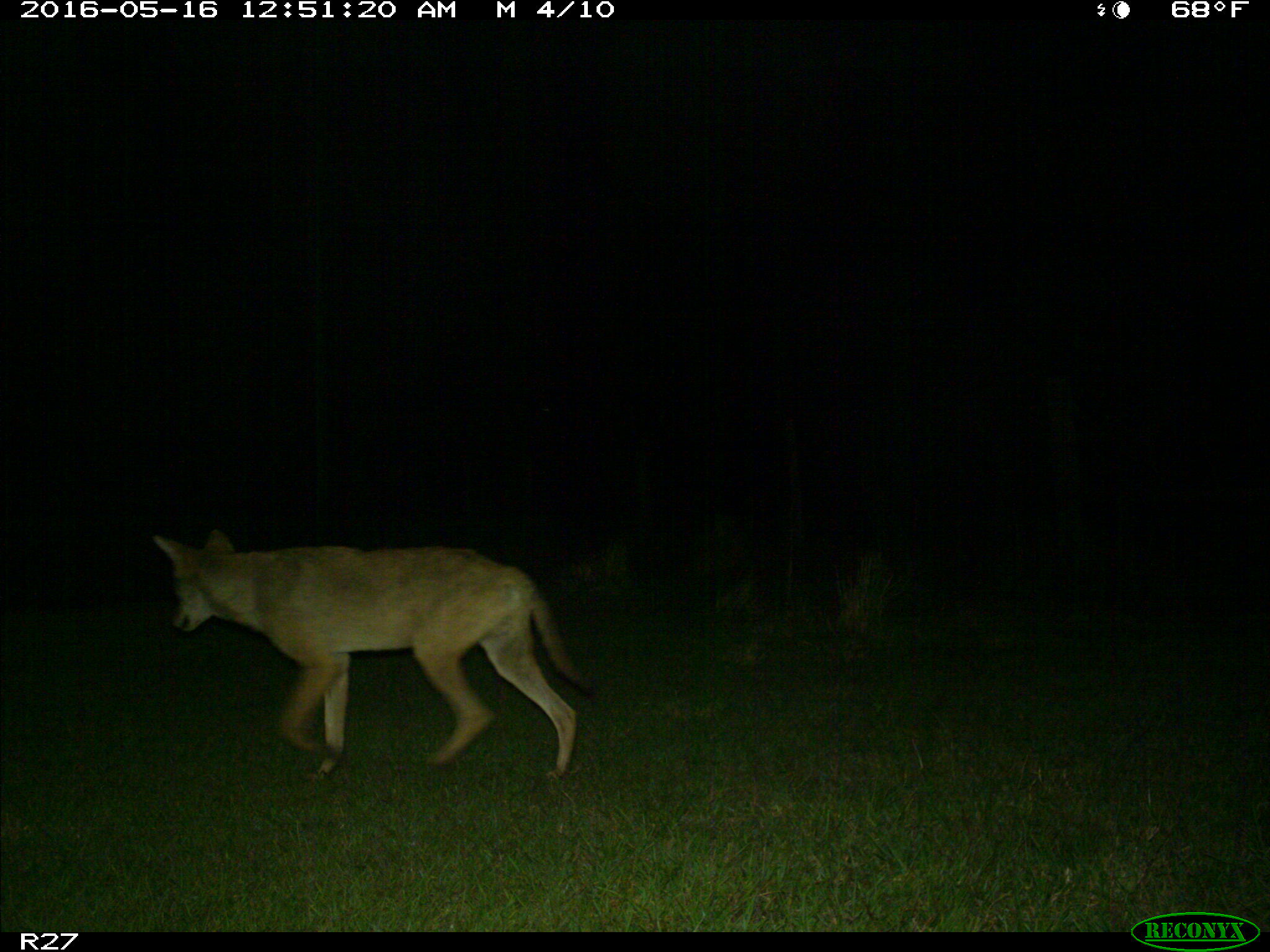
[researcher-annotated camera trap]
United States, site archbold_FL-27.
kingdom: Animalia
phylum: Chordata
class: Mammalia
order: Carnivora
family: Canidae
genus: Canis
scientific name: Canis latrans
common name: coyote